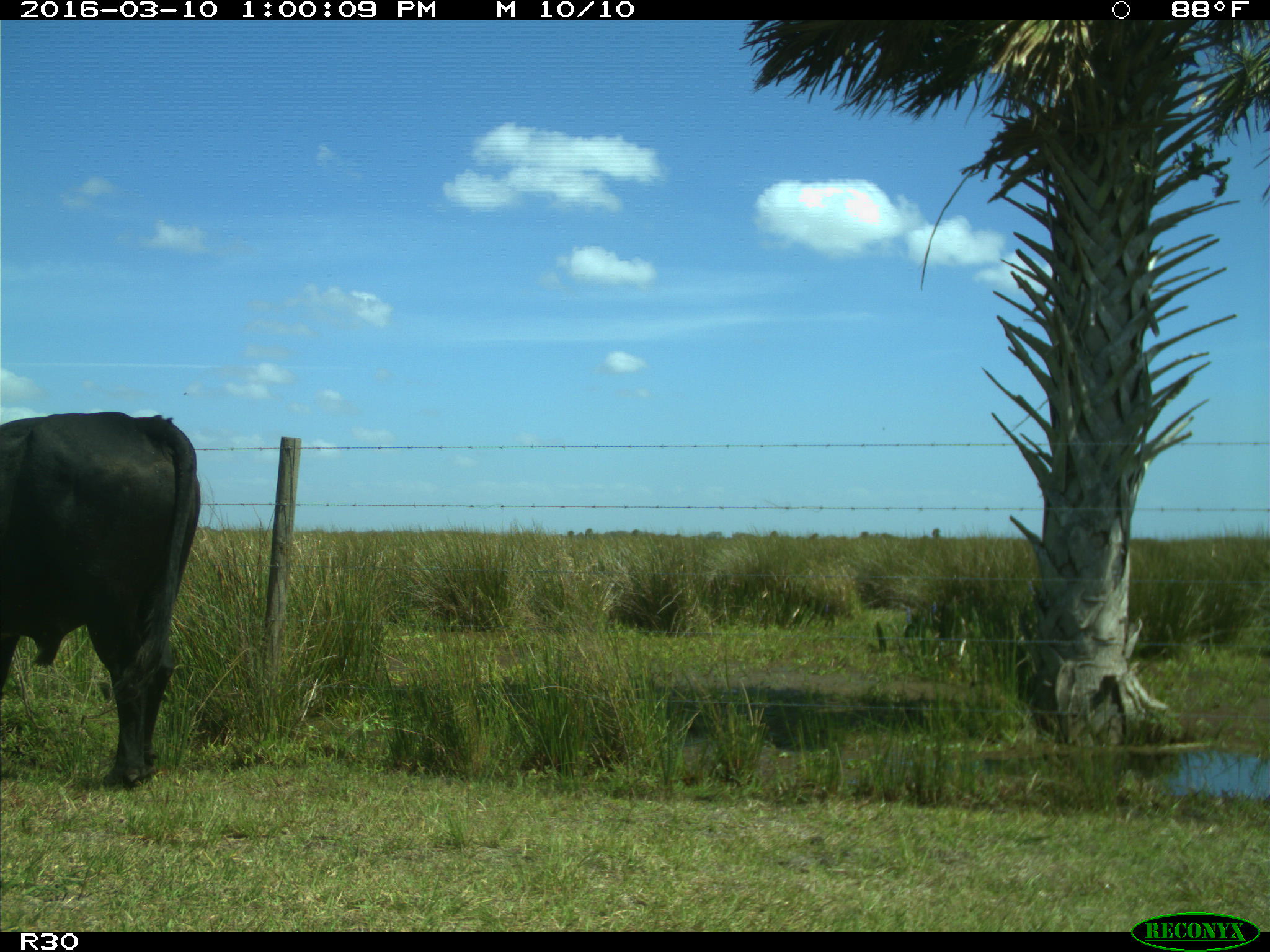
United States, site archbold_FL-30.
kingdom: Animalia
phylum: Chordata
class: Mammalia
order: Artiodactyla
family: Bovidae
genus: Bos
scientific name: Bos taurus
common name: domestic cow